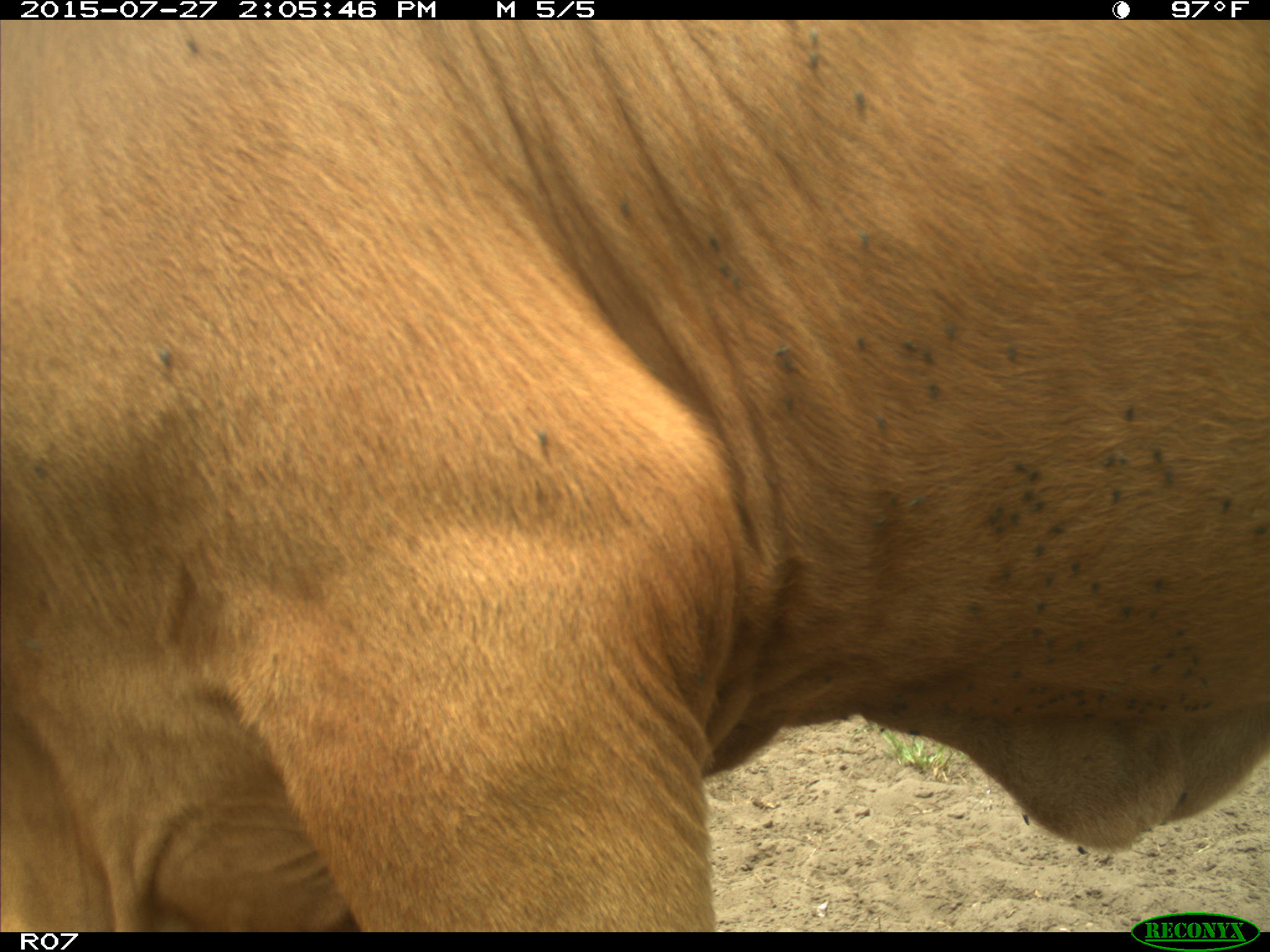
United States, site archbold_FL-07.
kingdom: Animalia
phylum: Chordata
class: Mammalia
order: Artiodactyla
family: Bovidae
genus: Bos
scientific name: Bos taurus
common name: domestic cow